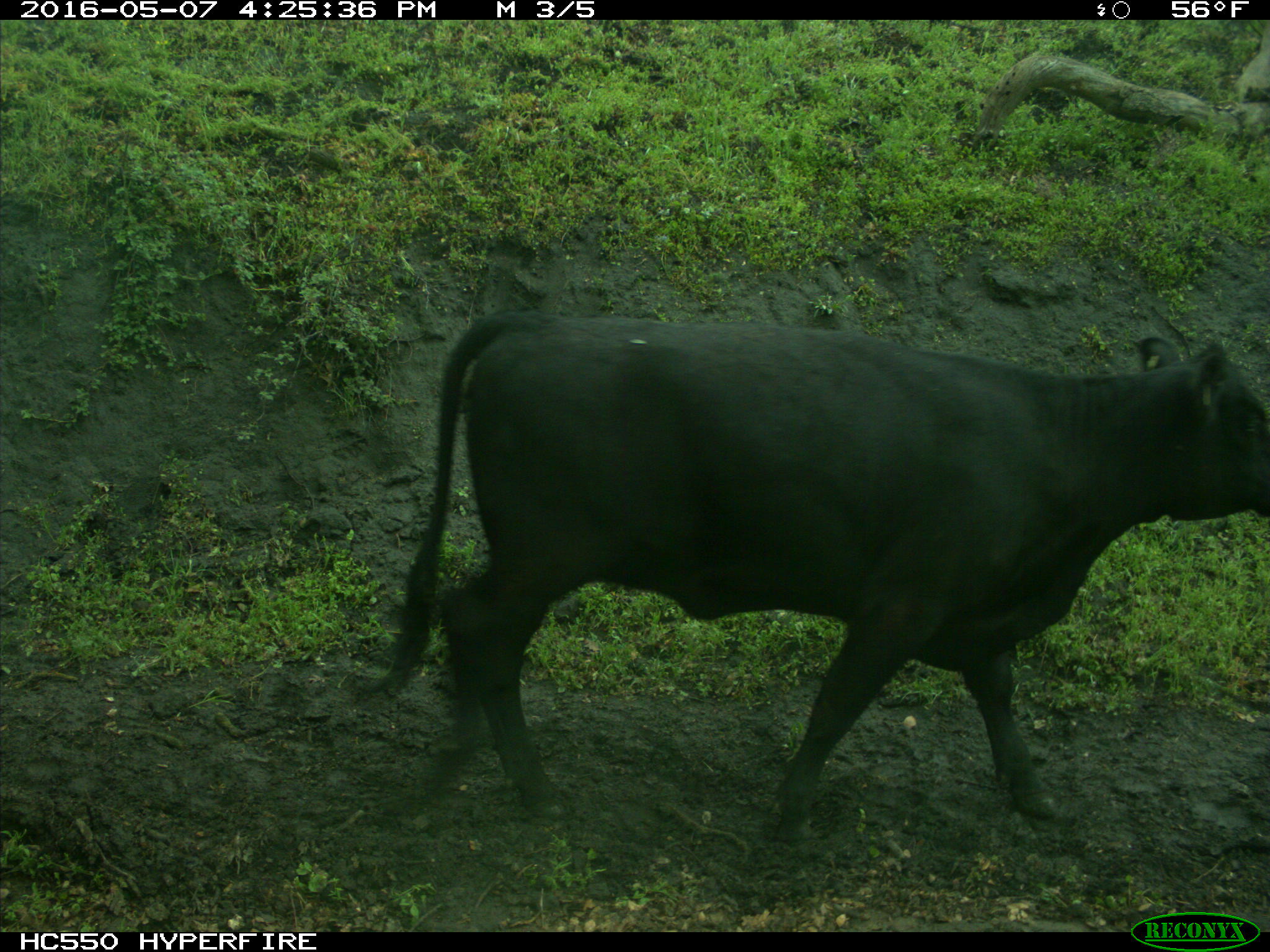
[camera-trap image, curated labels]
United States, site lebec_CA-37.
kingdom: Animalia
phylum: Chordata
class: Mammalia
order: Artiodactyla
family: Bovidae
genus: Bos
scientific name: Bos taurus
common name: domestic cow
Bos taurus (domestic cow).